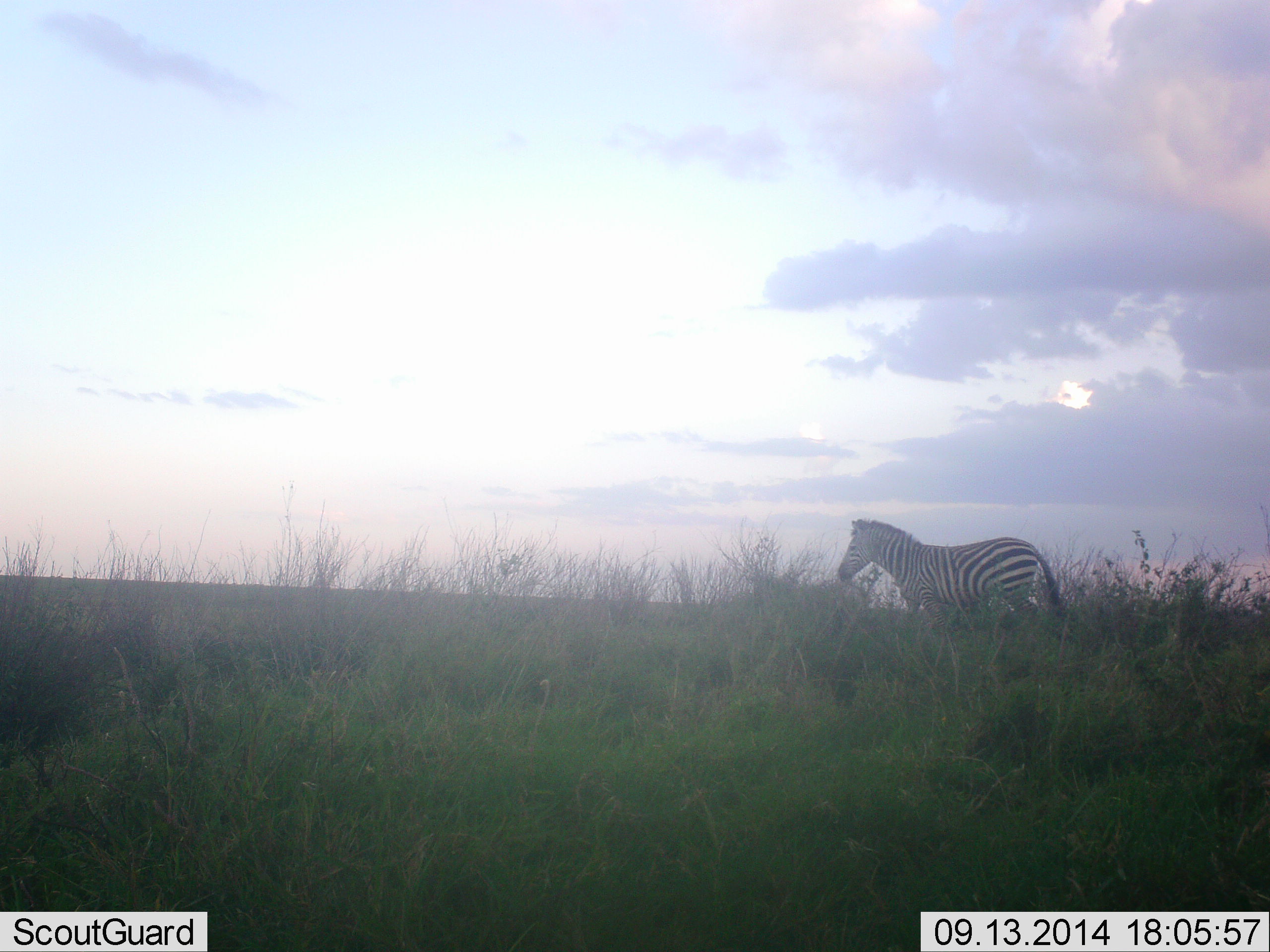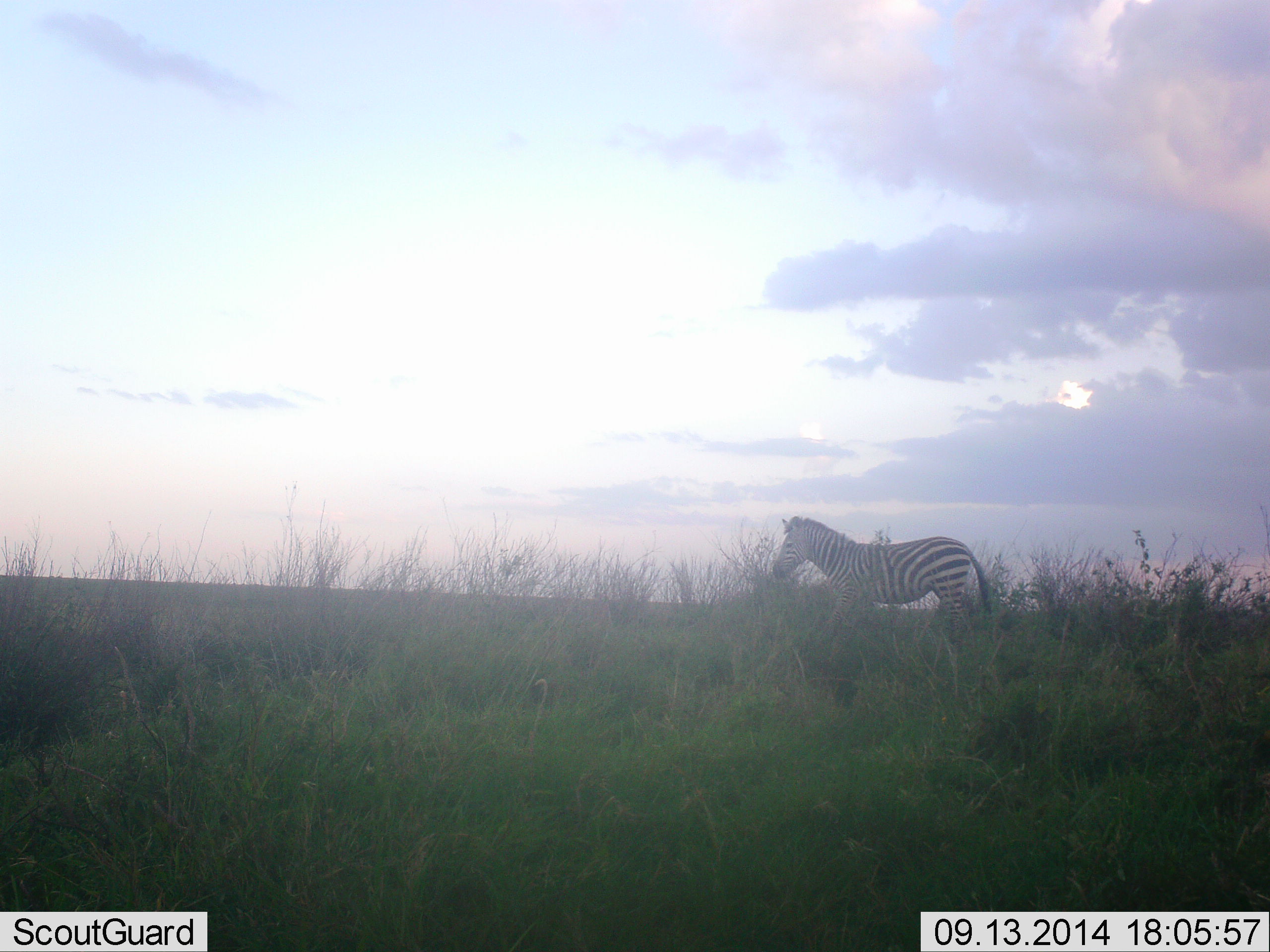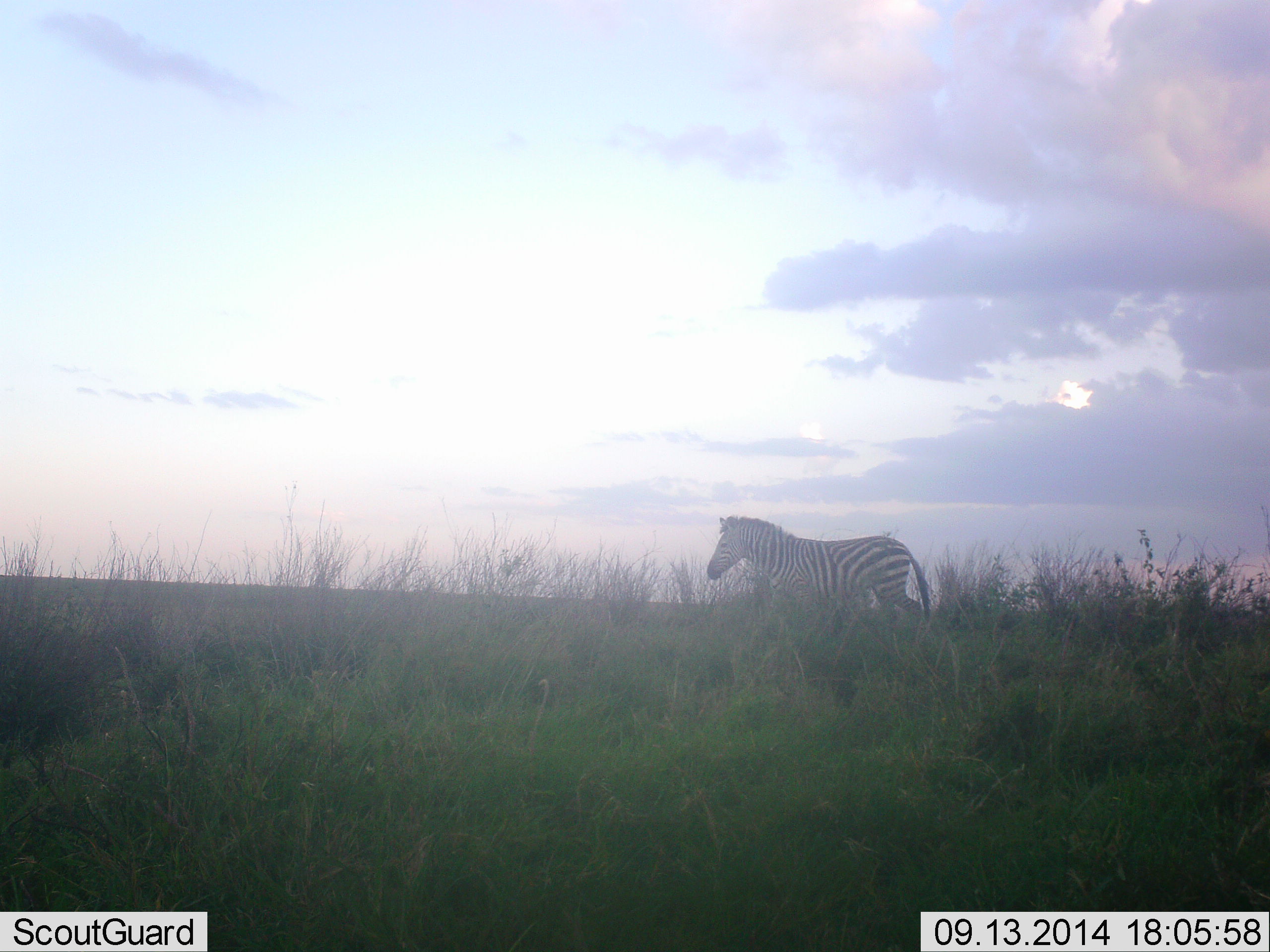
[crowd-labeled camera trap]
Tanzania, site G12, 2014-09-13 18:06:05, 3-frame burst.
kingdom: Animalia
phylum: Chordata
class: Mammalia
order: Perissodactyla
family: Equidae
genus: Equus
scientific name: Equus quagga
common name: plains zebra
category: zebra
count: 1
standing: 10%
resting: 0%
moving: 90%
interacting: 0%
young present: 0%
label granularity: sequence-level